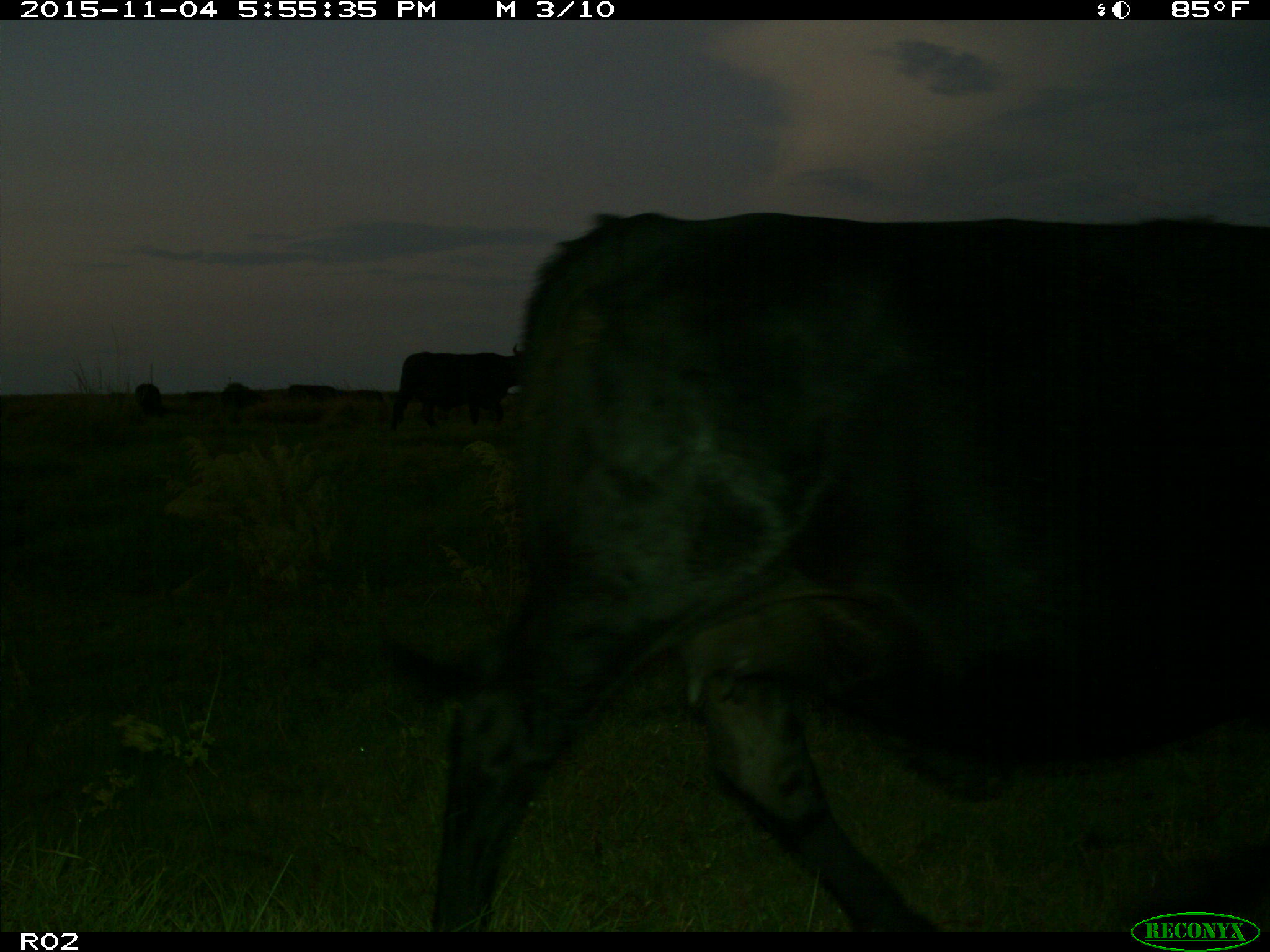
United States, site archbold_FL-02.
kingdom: Animalia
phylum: Chordata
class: Mammalia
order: Artiodactyla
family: Bovidae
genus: Bos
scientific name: Bos taurus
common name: domestic cow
Bos taurus (domestic cow).